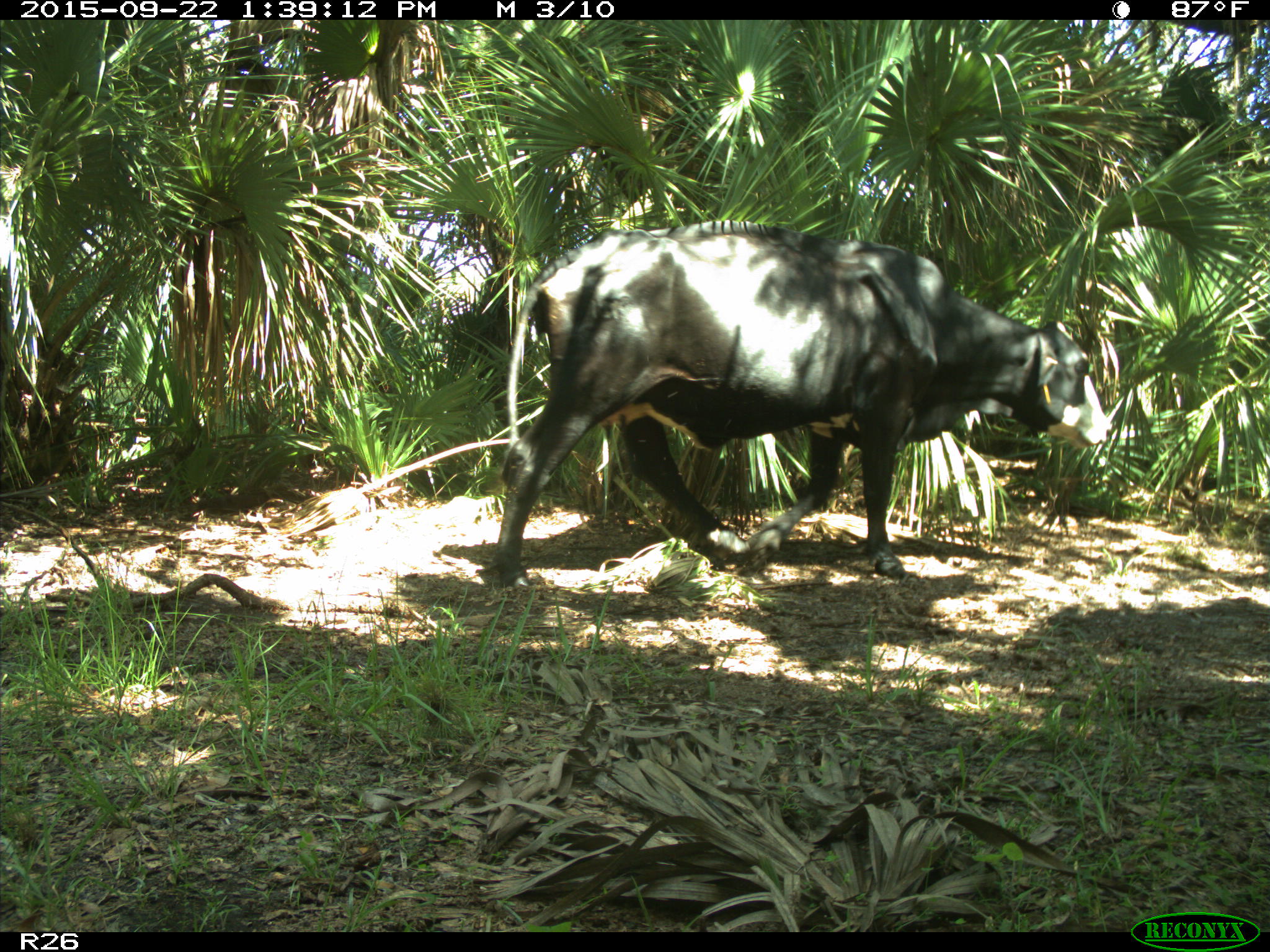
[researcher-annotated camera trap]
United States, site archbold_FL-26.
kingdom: Animalia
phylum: Chordata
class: Mammalia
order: Artiodactyla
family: Bovidae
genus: Bos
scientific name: Bos taurus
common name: domestic cow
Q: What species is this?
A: Bos taurus (domestic cow).